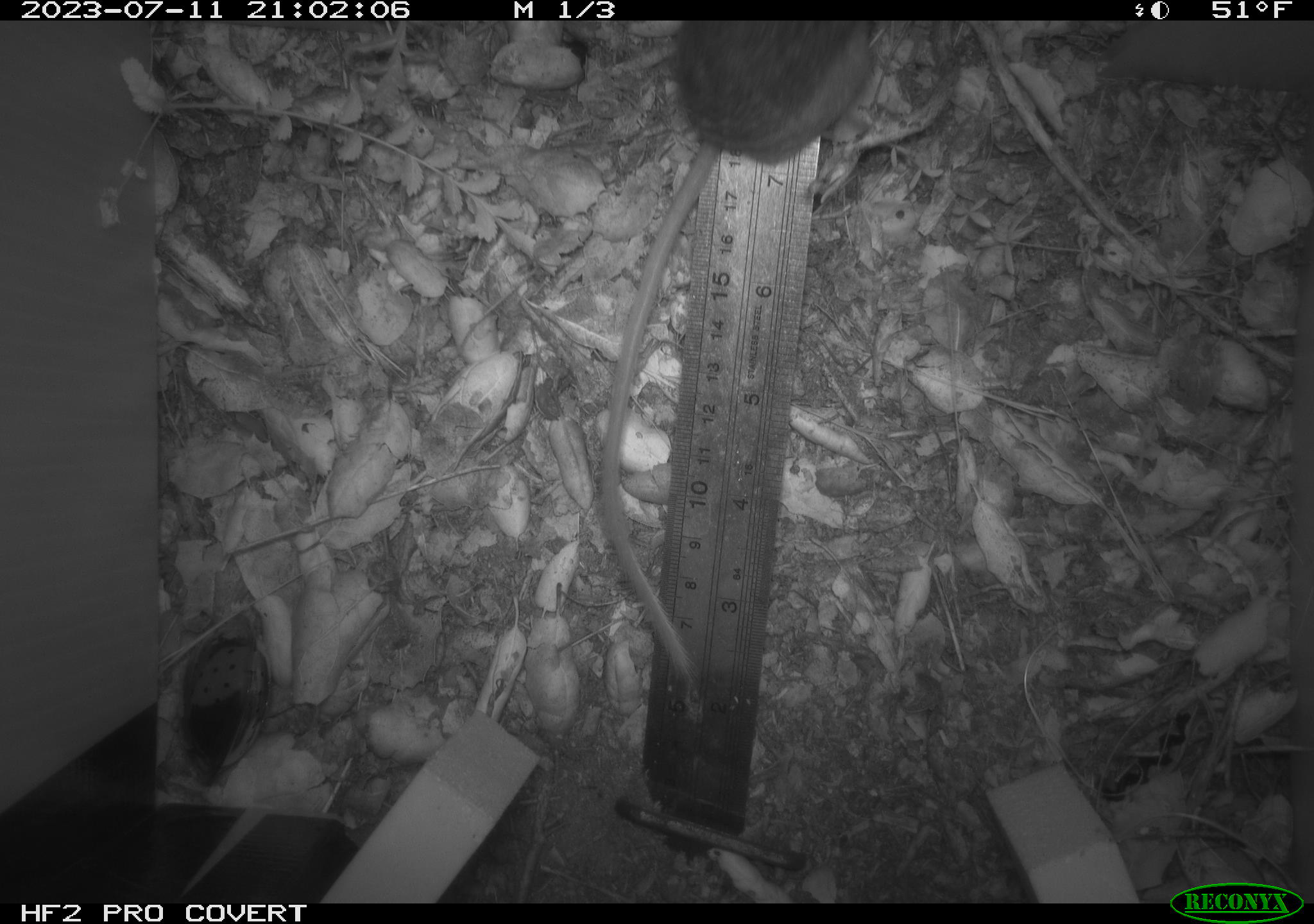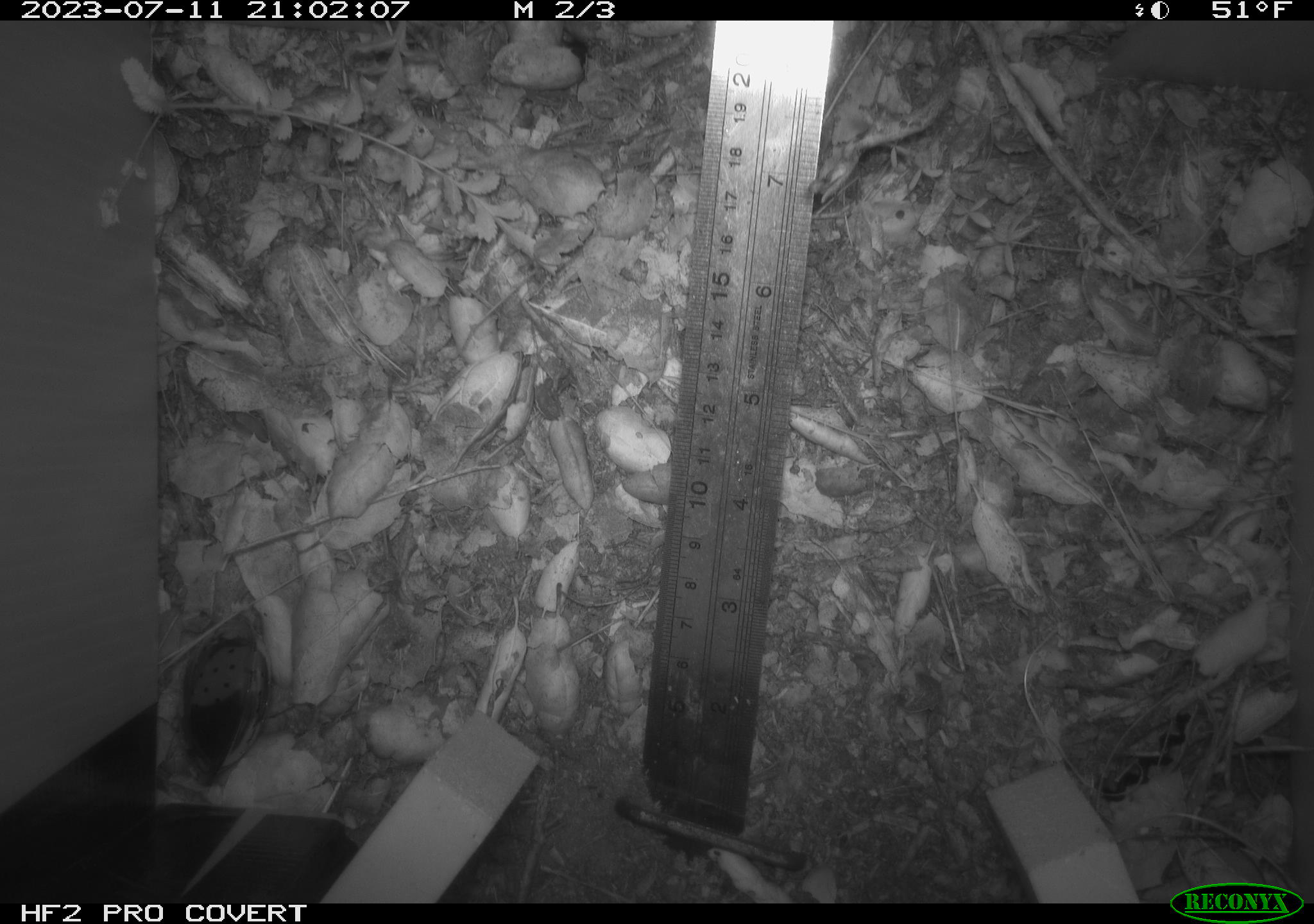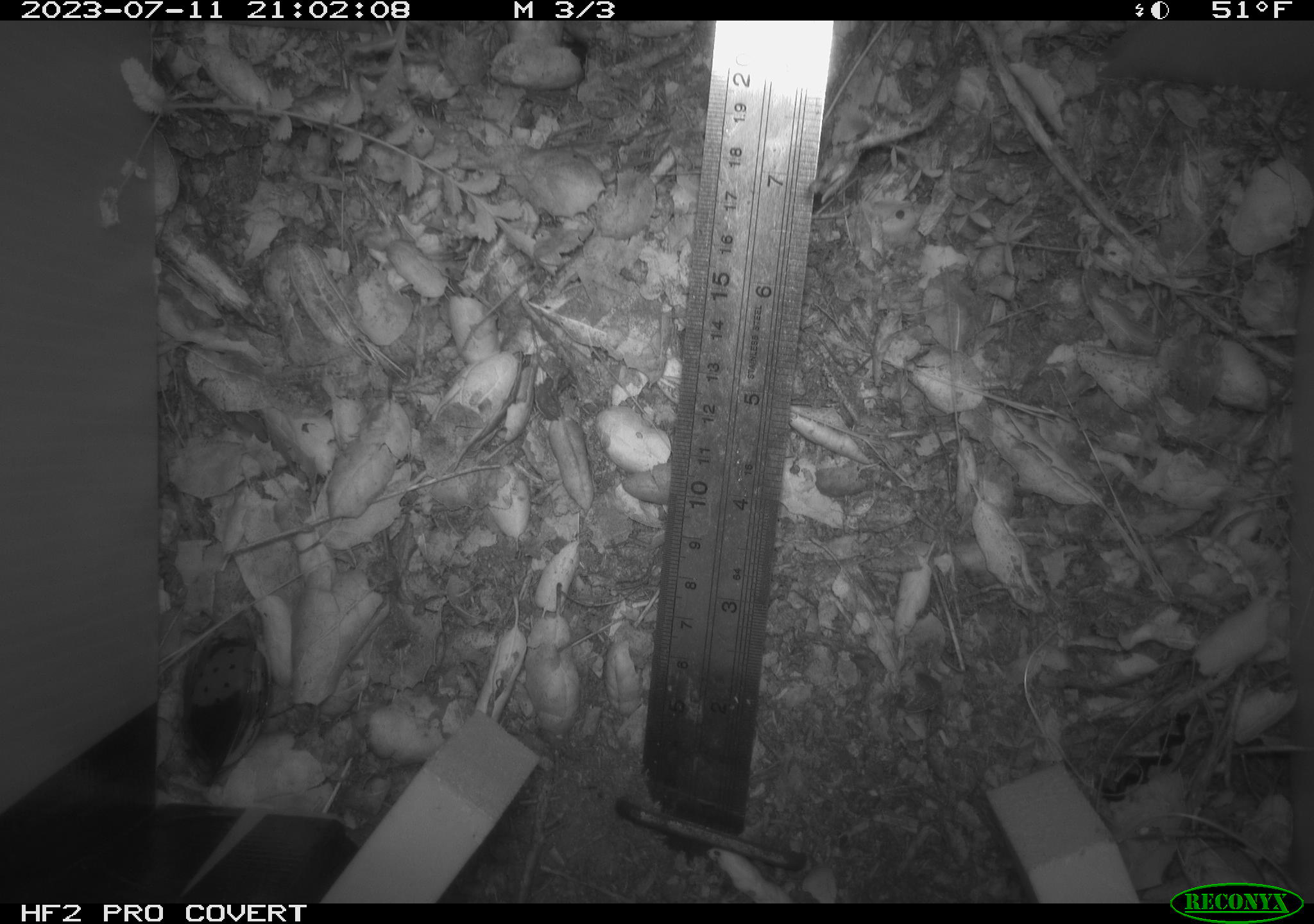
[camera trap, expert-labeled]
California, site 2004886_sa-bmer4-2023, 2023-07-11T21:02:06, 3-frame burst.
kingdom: Animalia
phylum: Chordata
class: Mammalia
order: Rodentia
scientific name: Rodentia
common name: mouse species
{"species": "mouse species (Rodentia)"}